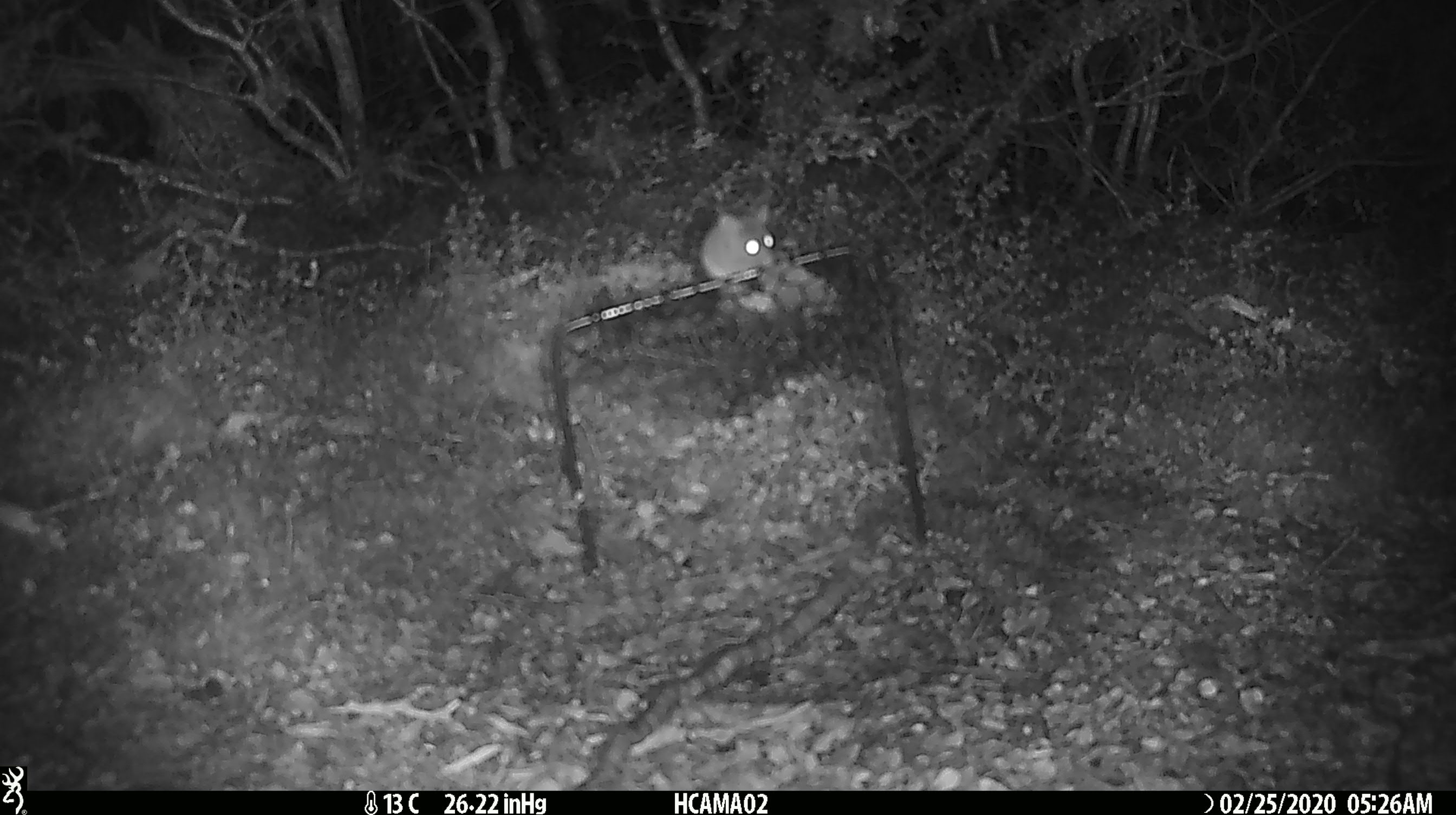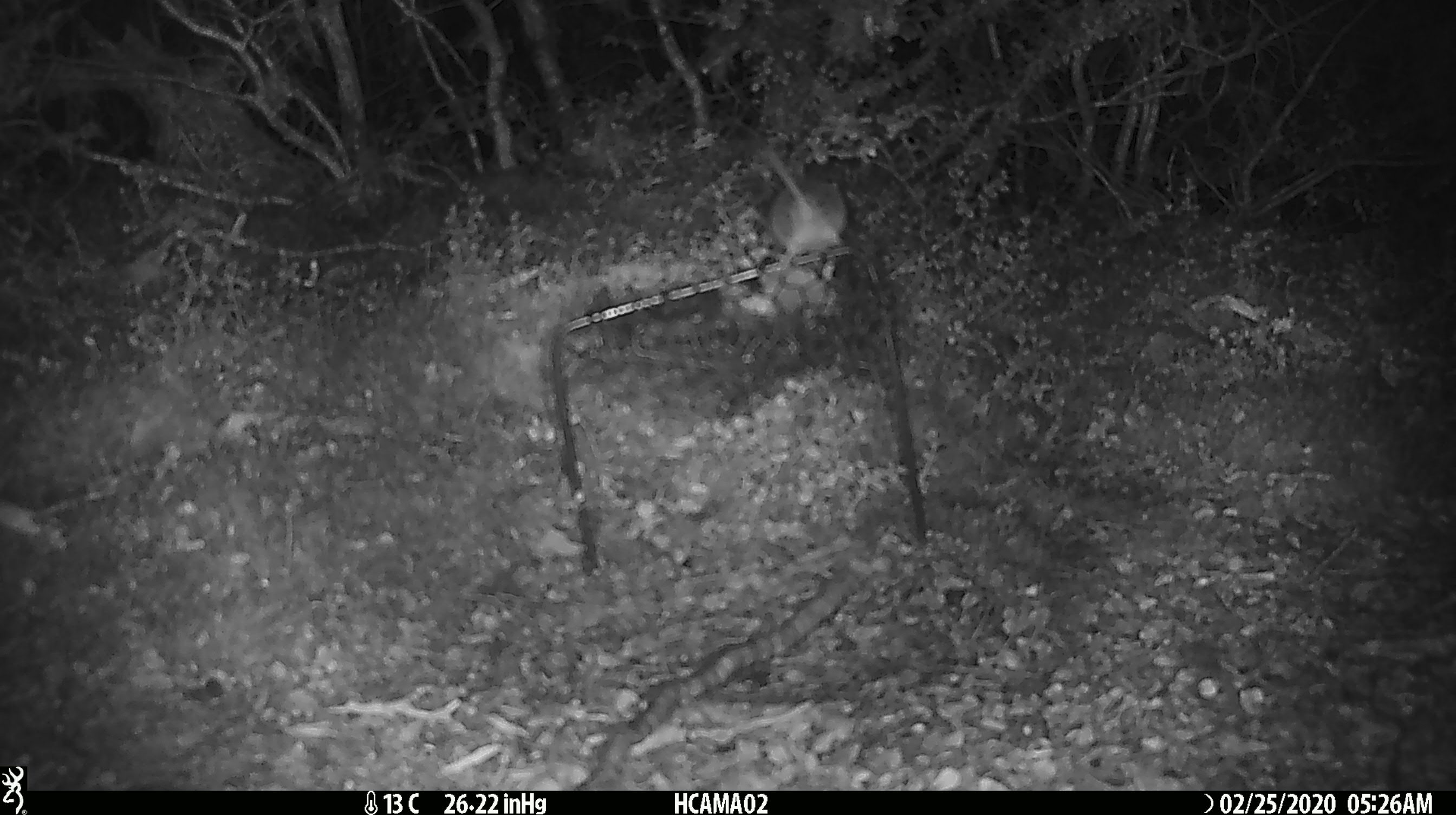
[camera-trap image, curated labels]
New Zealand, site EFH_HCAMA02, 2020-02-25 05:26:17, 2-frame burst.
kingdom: Animalia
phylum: Chordata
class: Mammalia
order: Rodentia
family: Muridae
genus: Mus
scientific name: Mus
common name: mouse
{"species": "mouse (Mus)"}